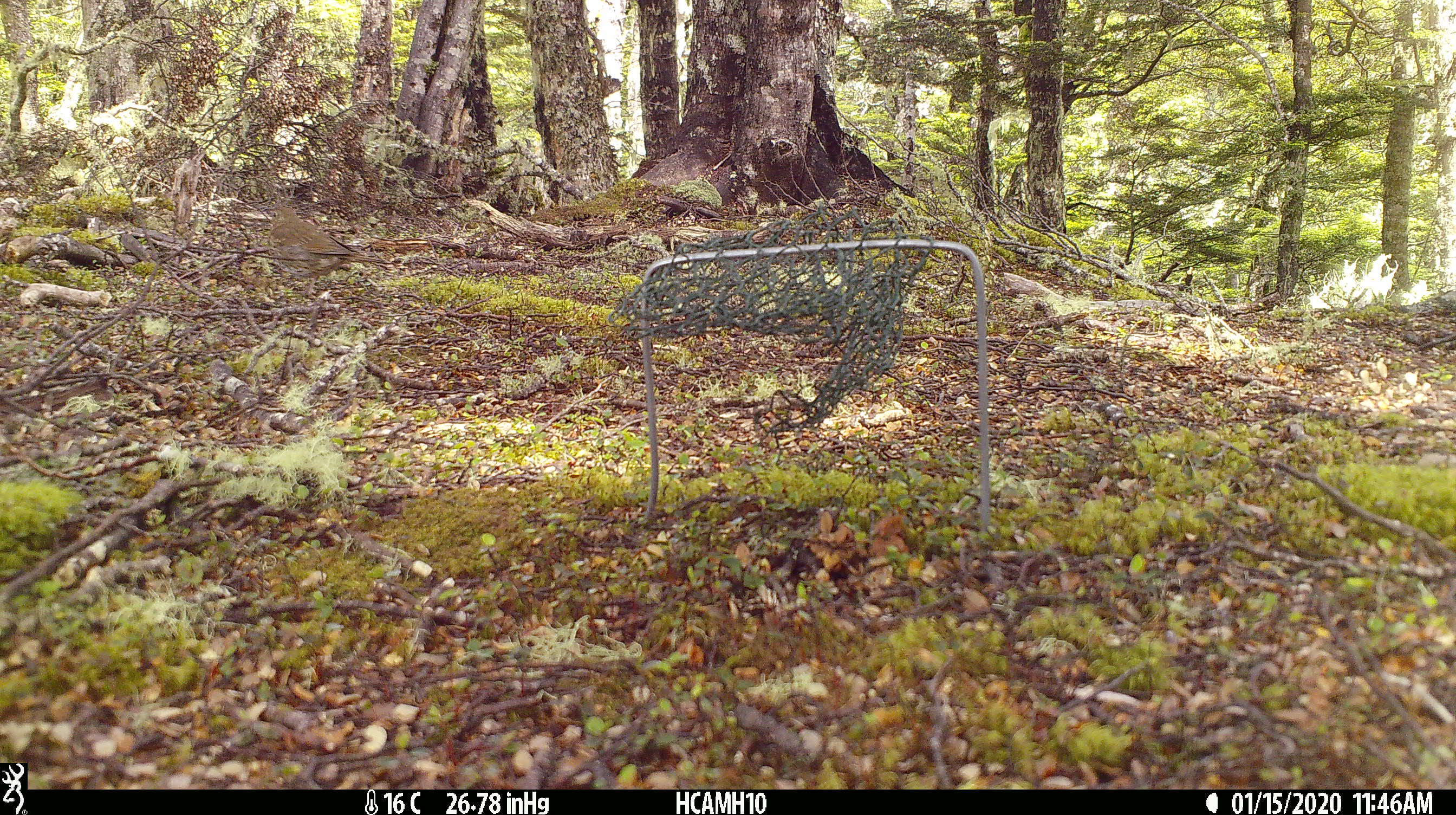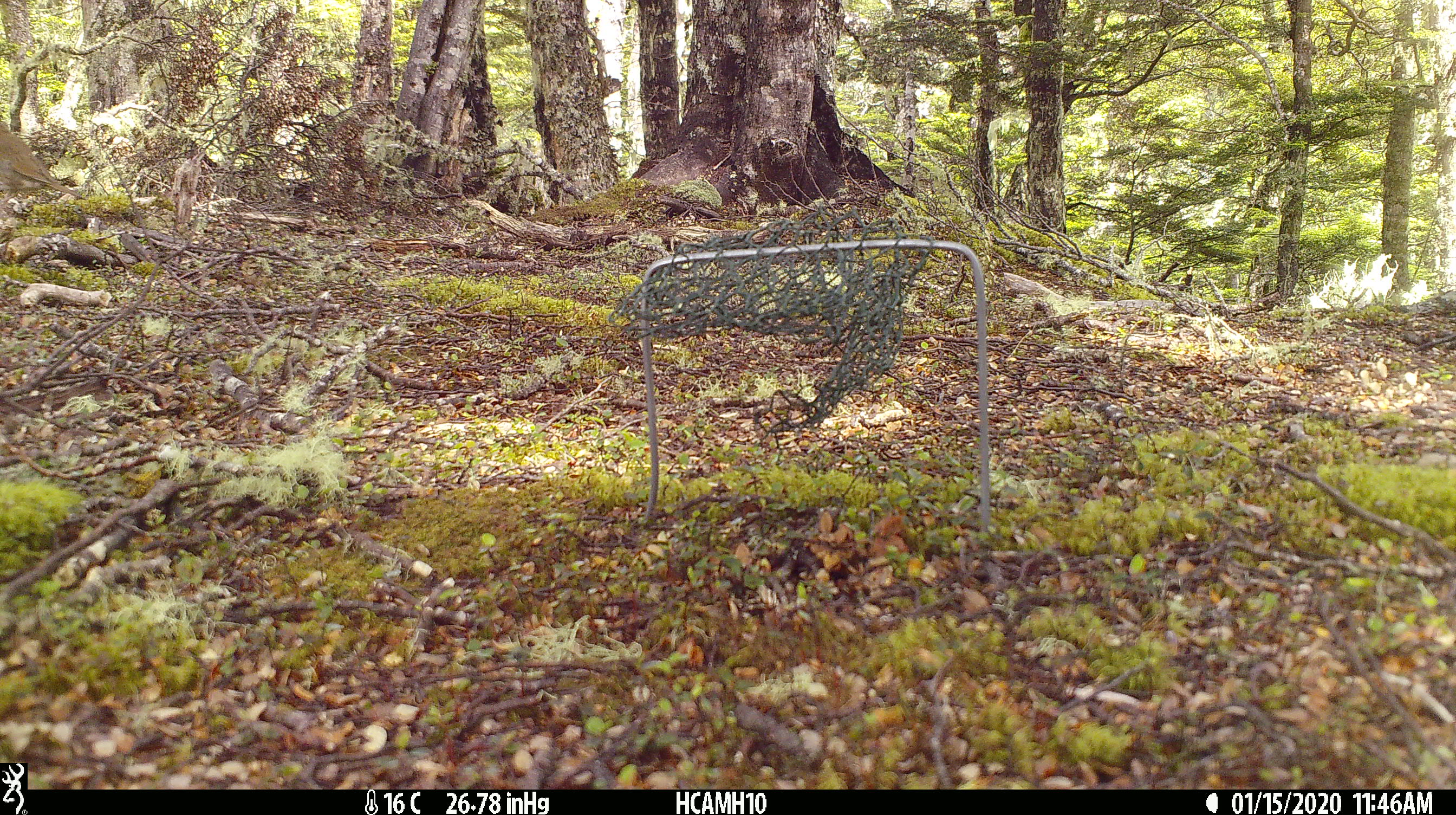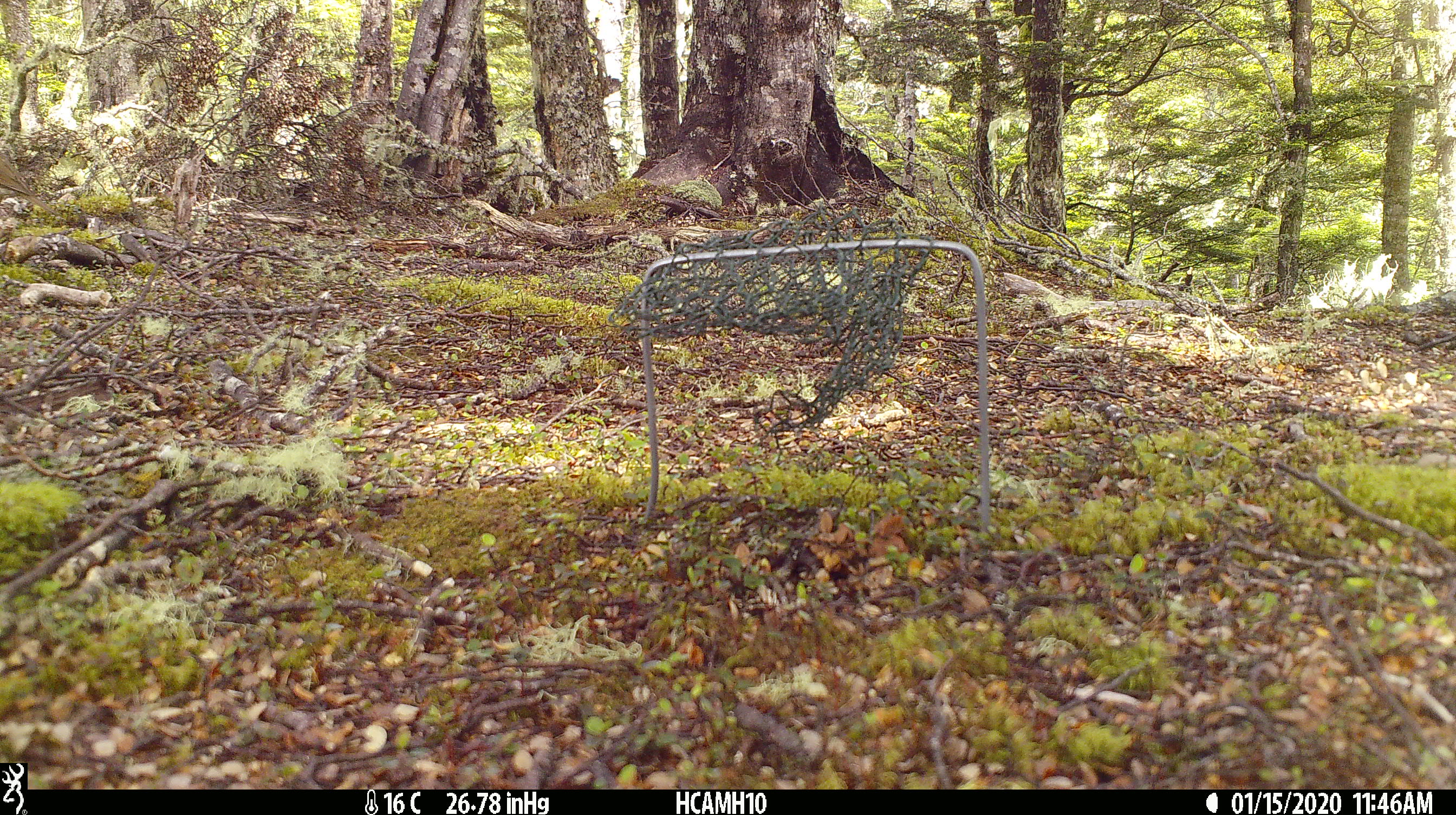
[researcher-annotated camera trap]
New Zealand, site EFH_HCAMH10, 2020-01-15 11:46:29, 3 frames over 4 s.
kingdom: Animalia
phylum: Chordata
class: Aves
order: Passeriformes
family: Turdidae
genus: Turdus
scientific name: Turdus philomelos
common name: song thrush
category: thrush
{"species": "thrush (song thrush) (Turdus philomelos)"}